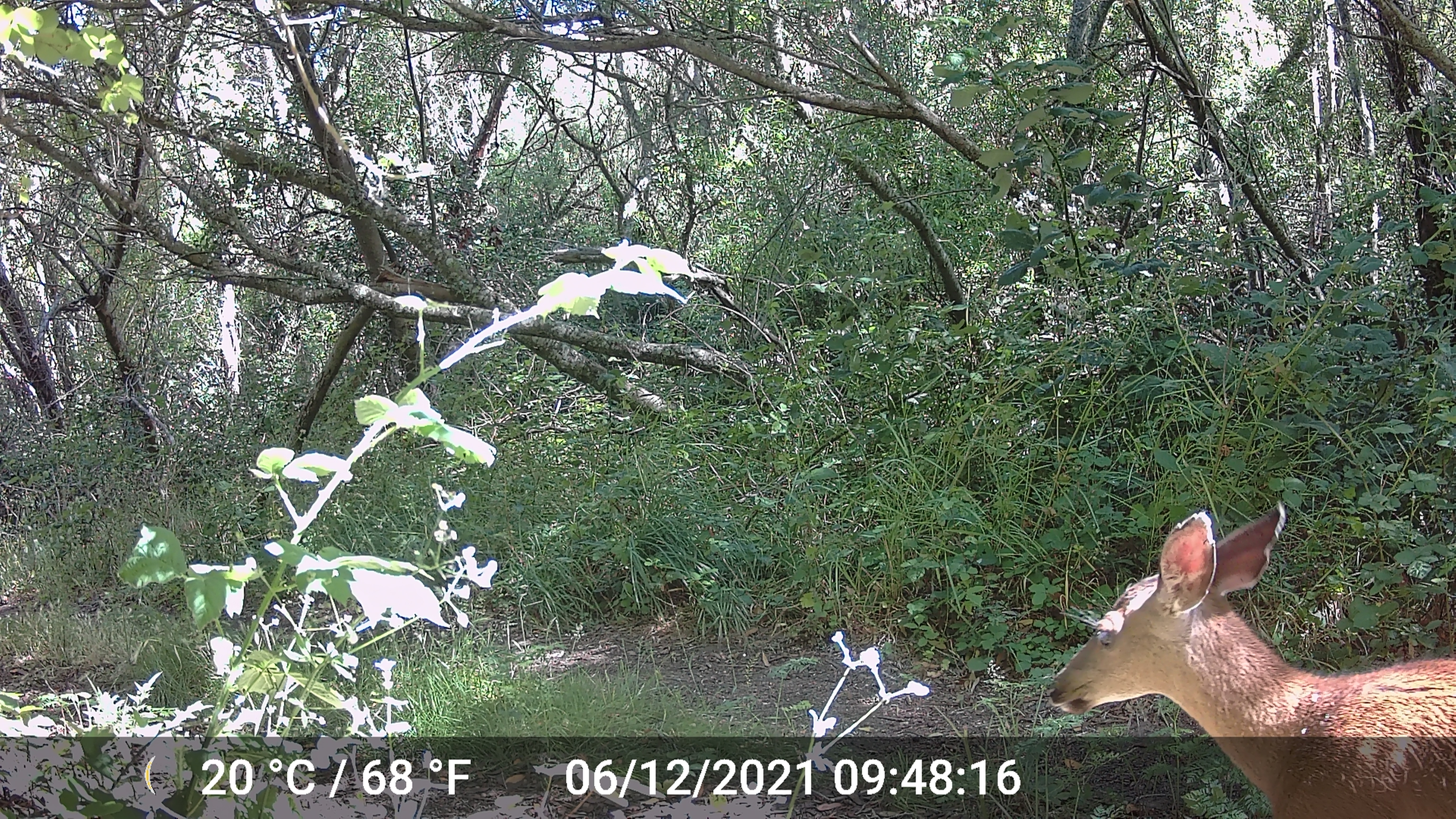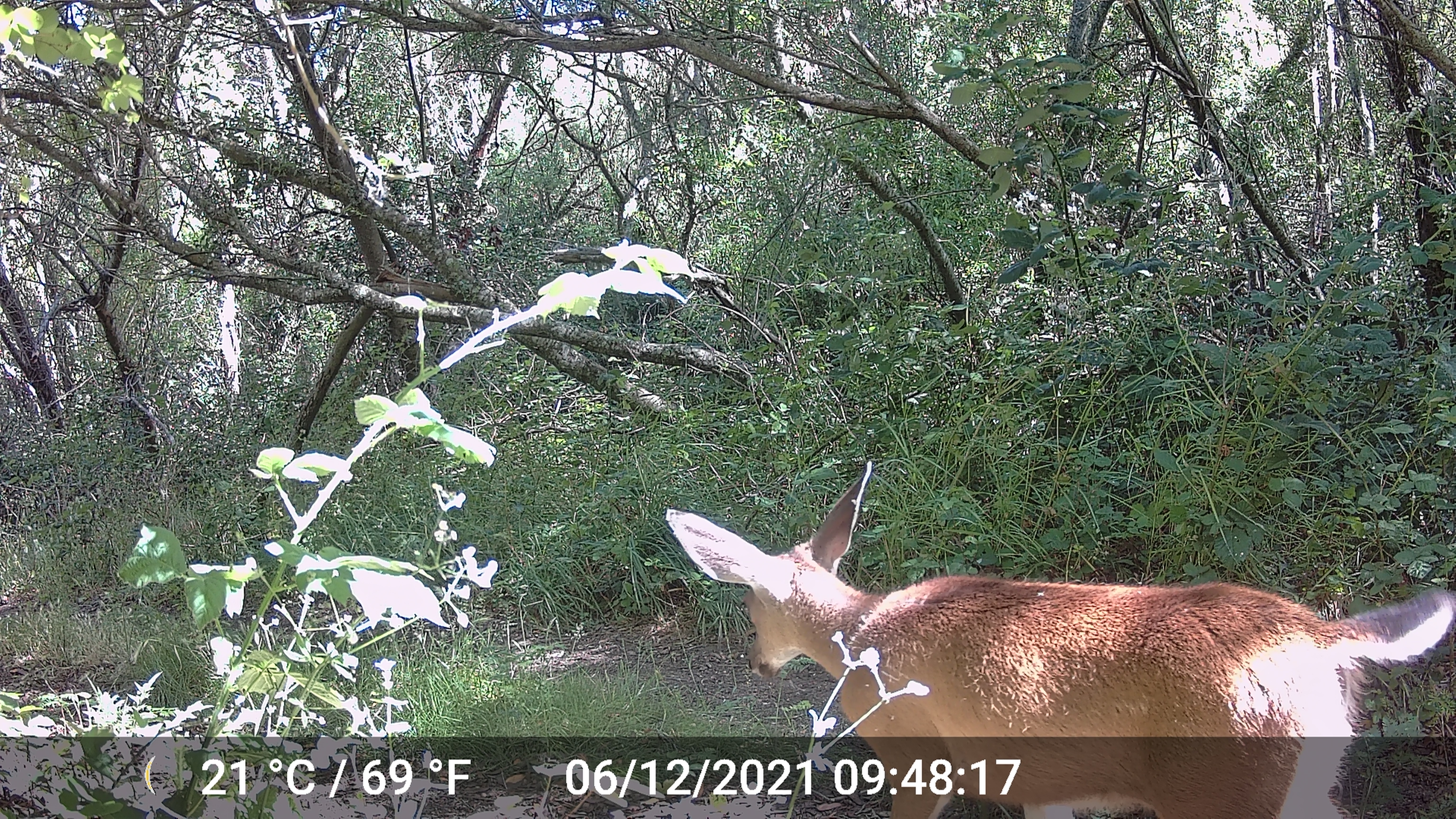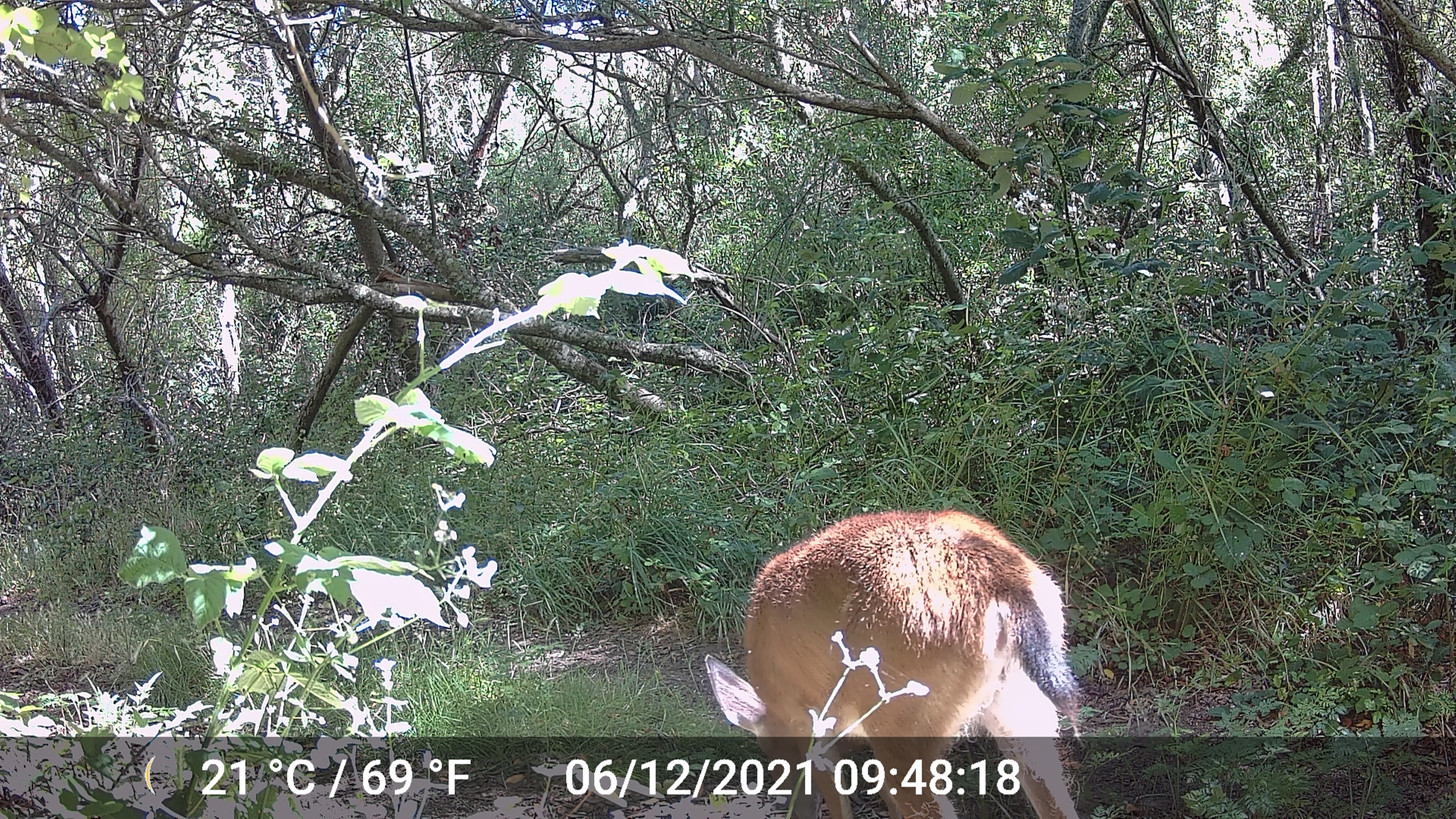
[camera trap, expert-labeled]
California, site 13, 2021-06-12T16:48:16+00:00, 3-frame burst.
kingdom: Animalia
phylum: Chordata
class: Mammalia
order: Artiodactyla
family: Cervidae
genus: Odocoileus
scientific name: Odocoileus hemionus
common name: mule deer